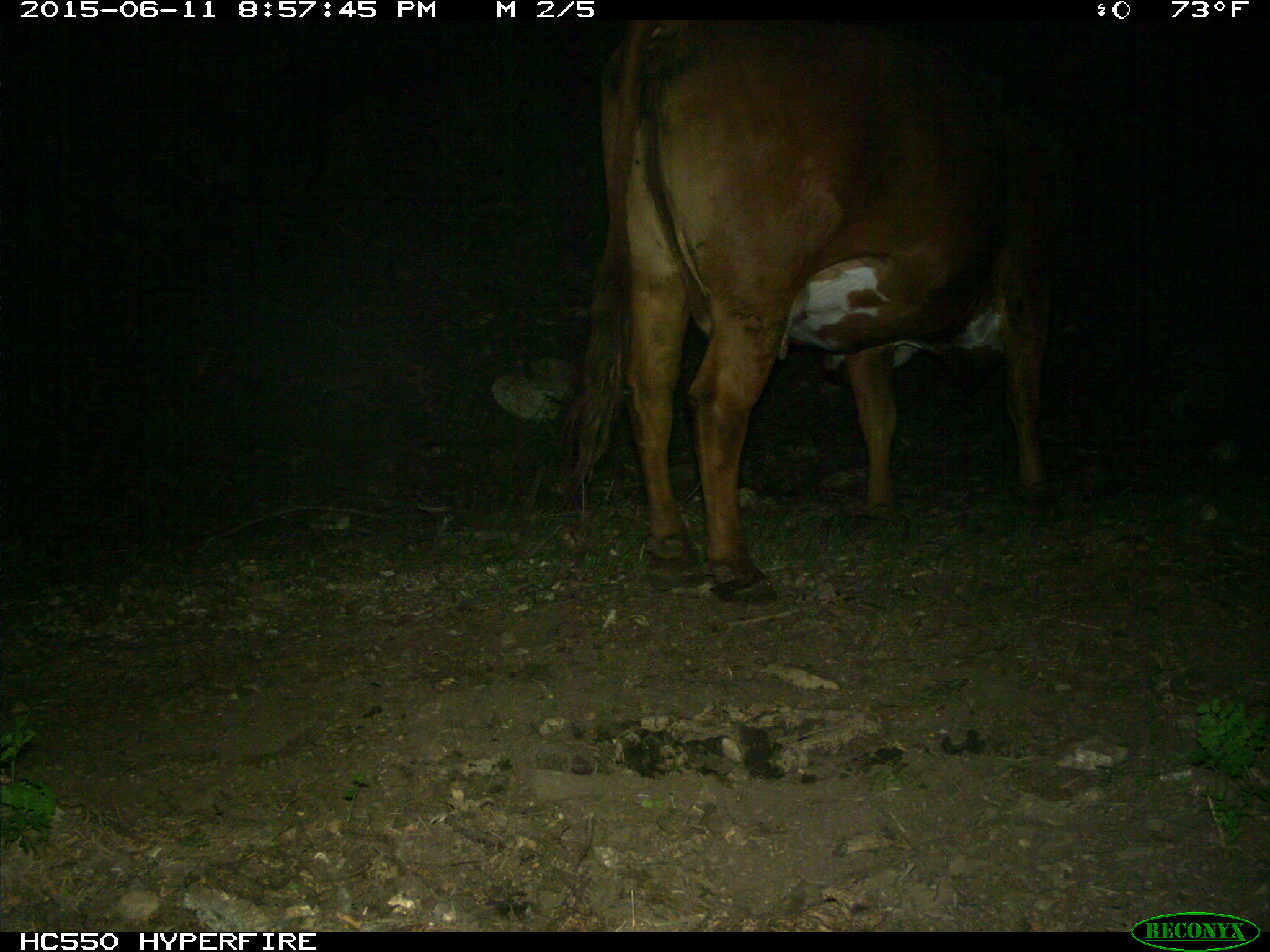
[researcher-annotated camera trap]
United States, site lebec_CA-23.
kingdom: Animalia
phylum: Chordata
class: Mammalia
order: Artiodactyla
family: Bovidae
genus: Bos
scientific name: Bos taurus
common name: domestic cow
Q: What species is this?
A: Bos taurus (domestic cow).